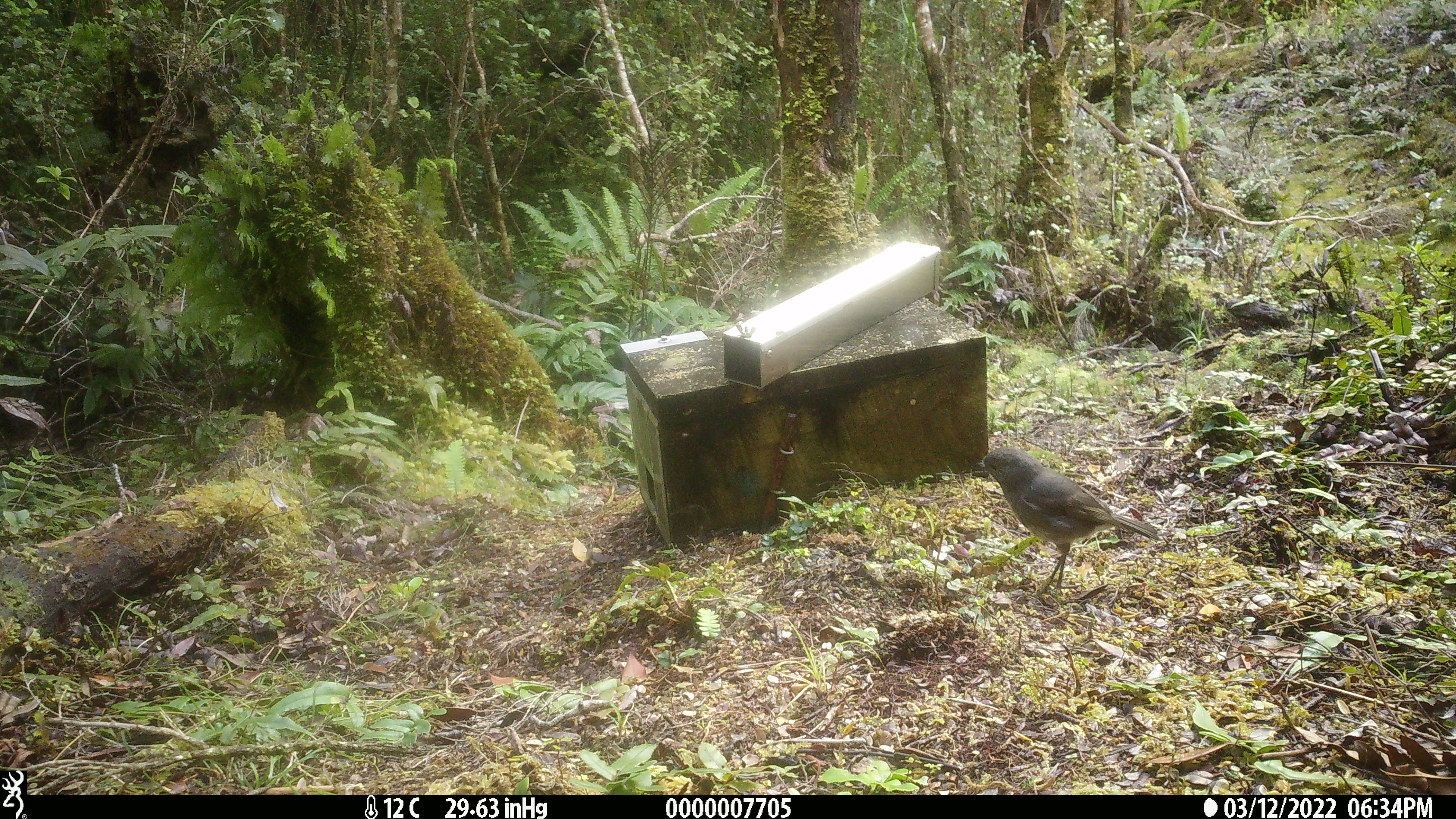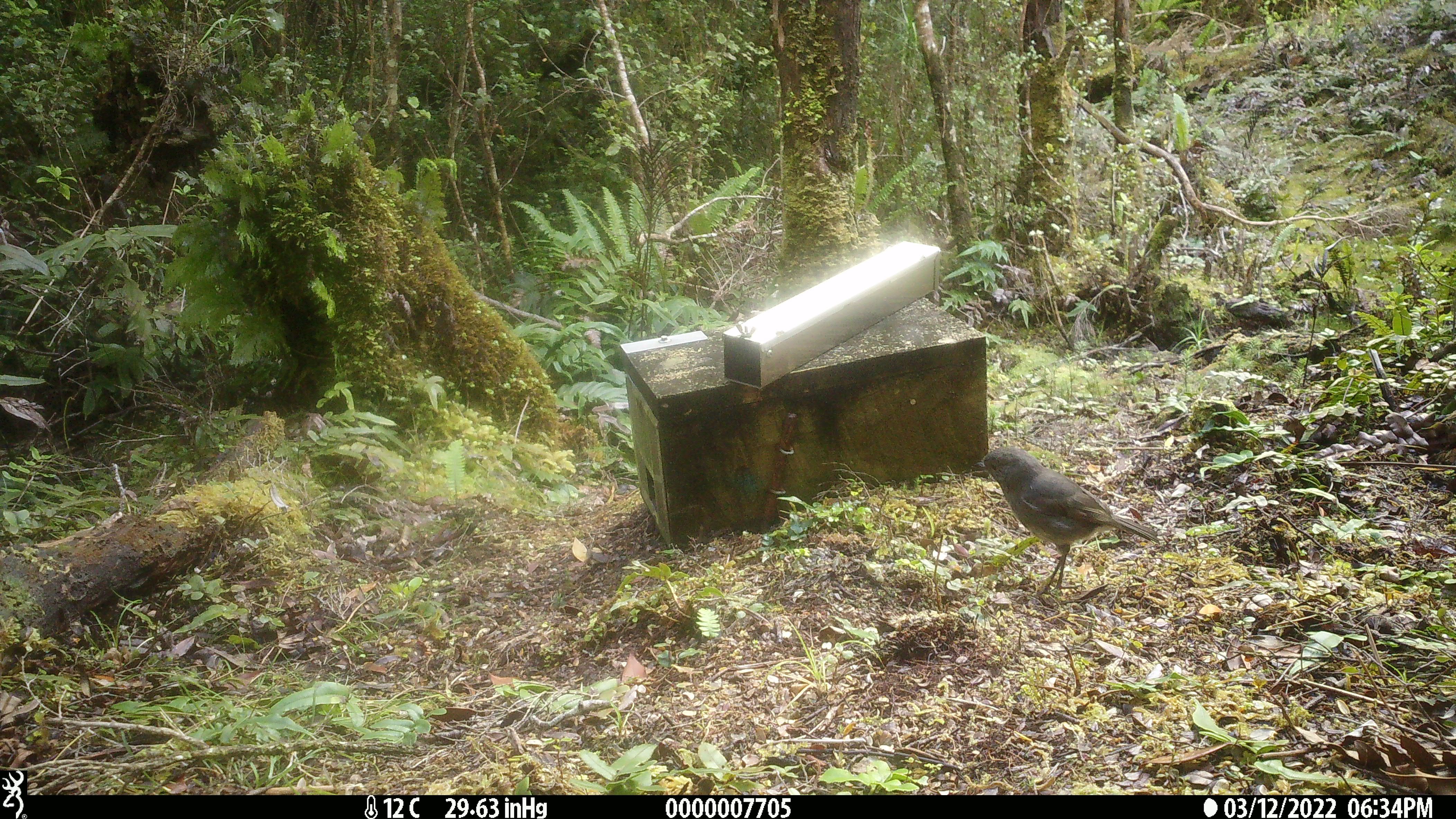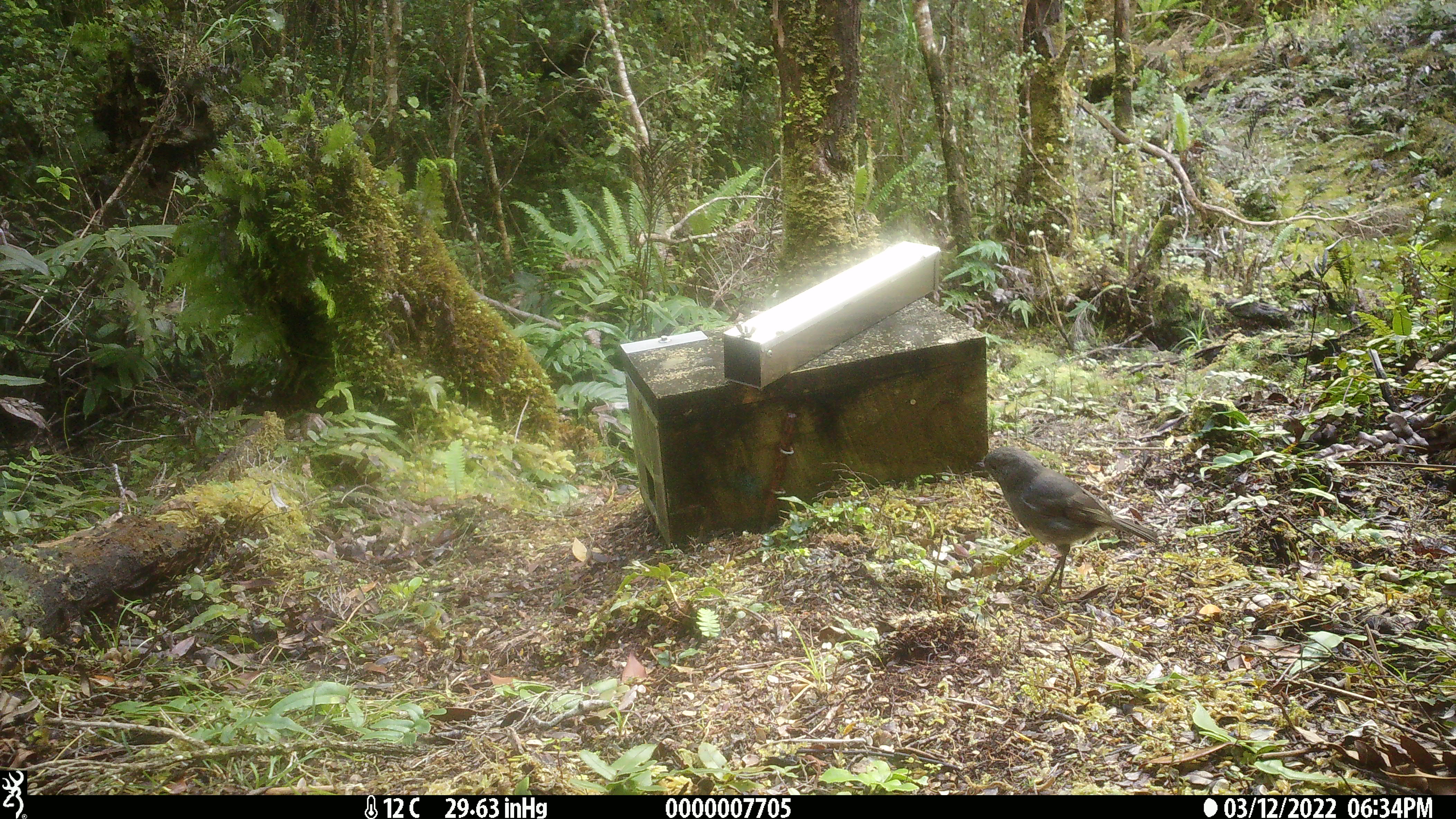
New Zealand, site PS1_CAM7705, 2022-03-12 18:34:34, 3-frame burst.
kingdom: Animalia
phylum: Chordata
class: Aves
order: Passeriformes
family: Petroicidae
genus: Petroica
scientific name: Petroica australis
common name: new zealand robin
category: robin